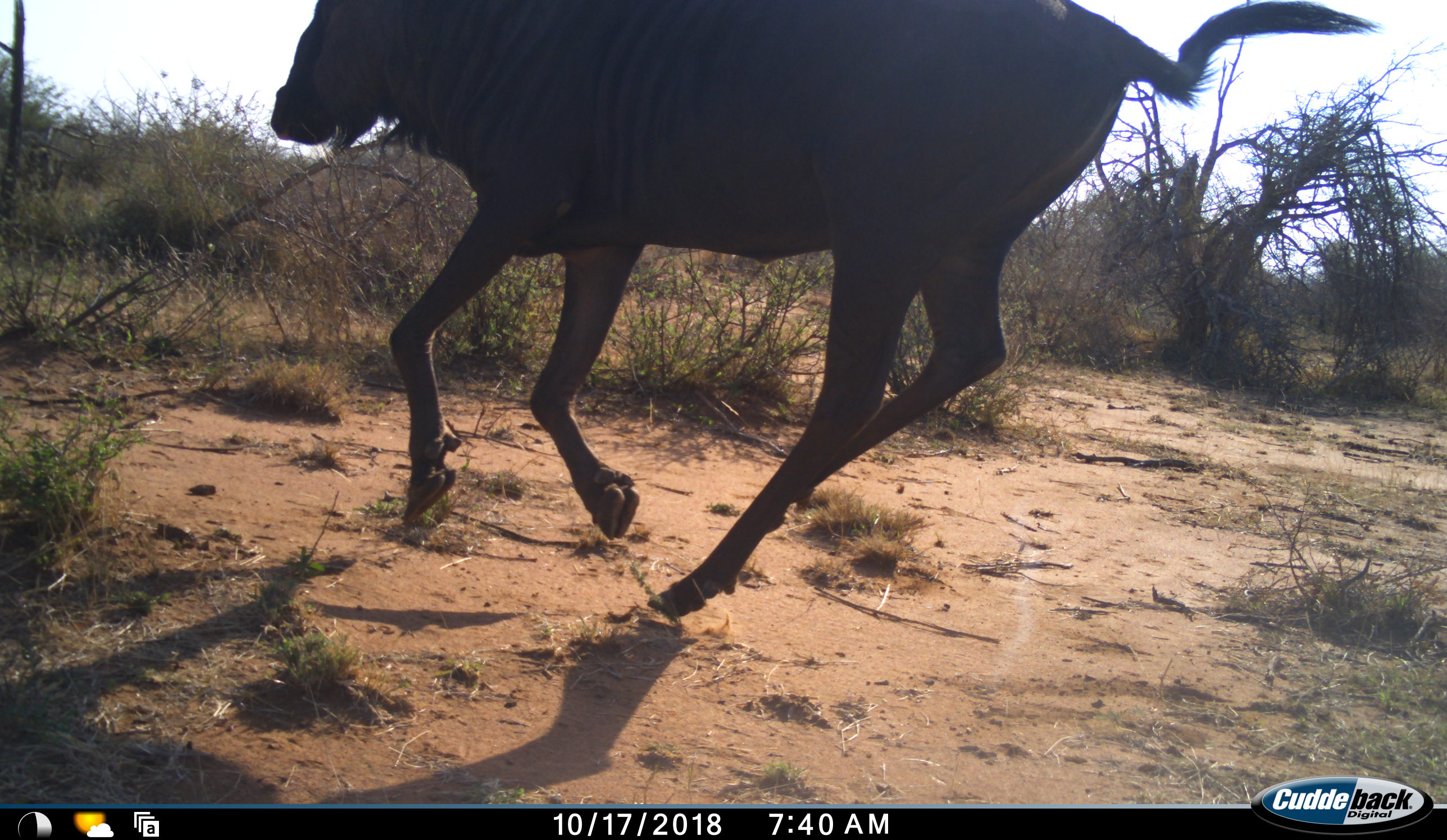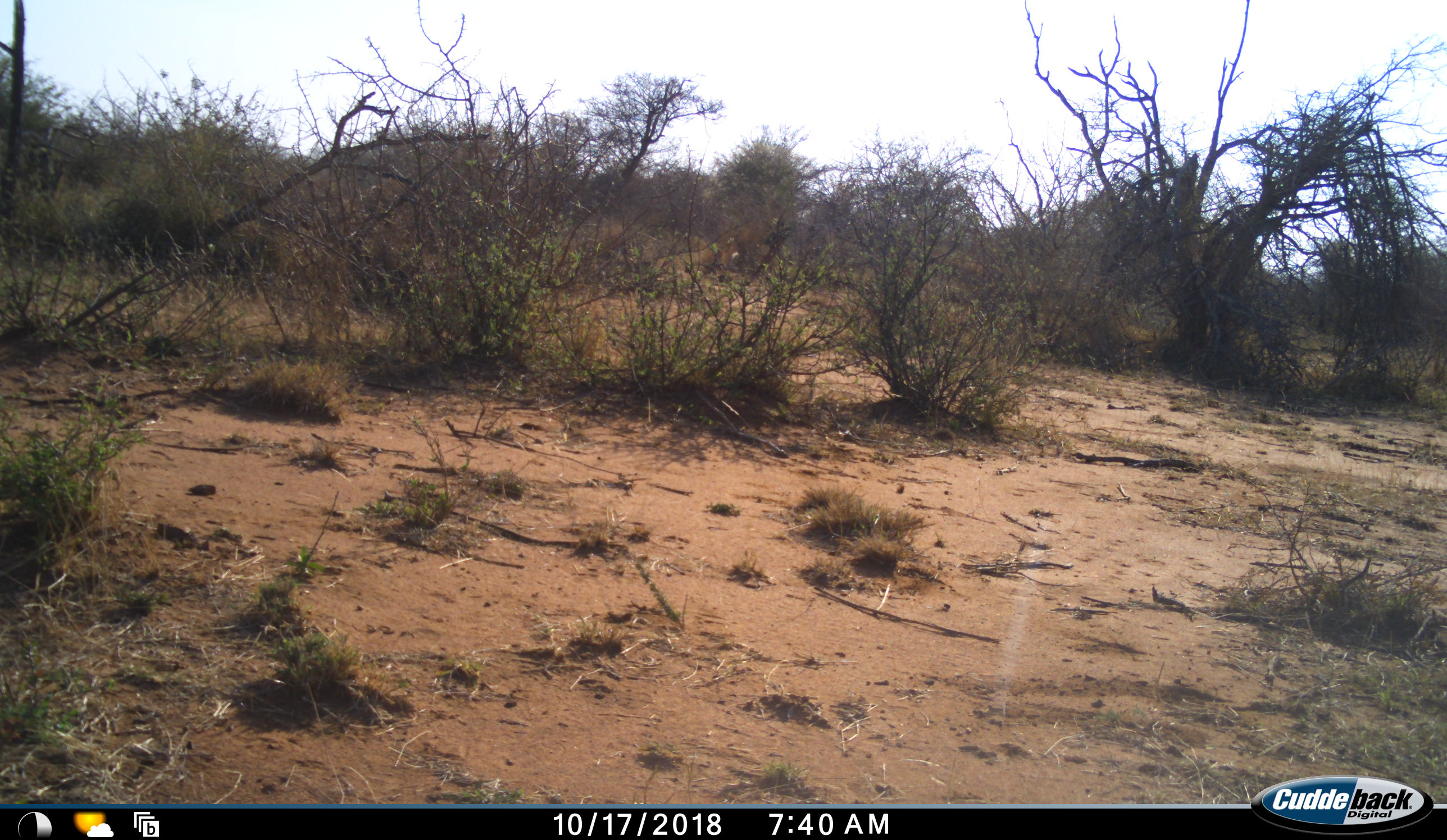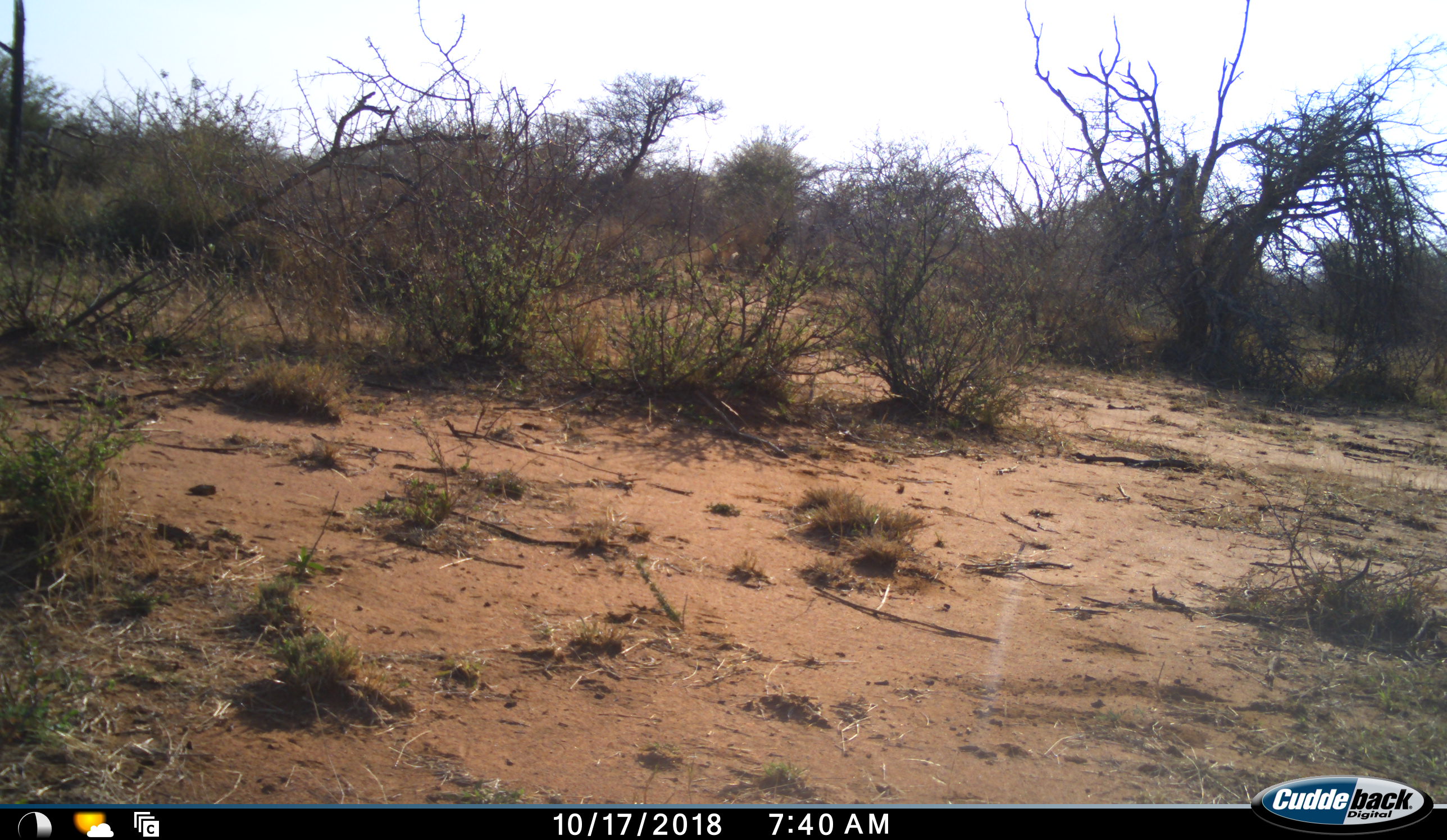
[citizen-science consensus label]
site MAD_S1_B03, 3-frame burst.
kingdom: Animalia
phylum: Chordata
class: Mammalia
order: Artiodactyla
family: Bovidae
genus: Connochaetes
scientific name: Connochaetes taurinus taurinus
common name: blue wildebeest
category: wildebeestblue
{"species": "wildebeestblue (blue wildebeest) (Connochaetes taurinus taurinus)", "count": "1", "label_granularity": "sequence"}